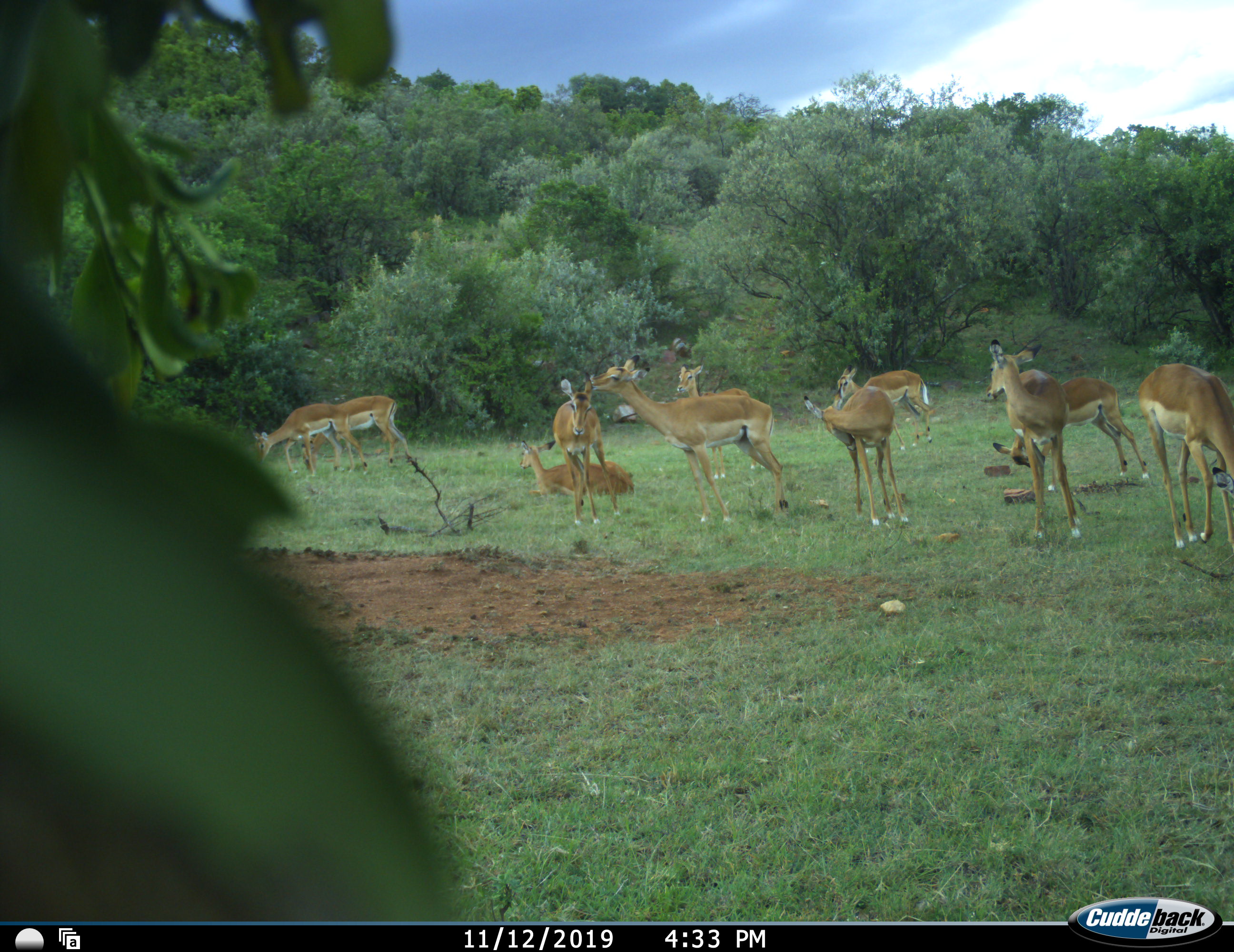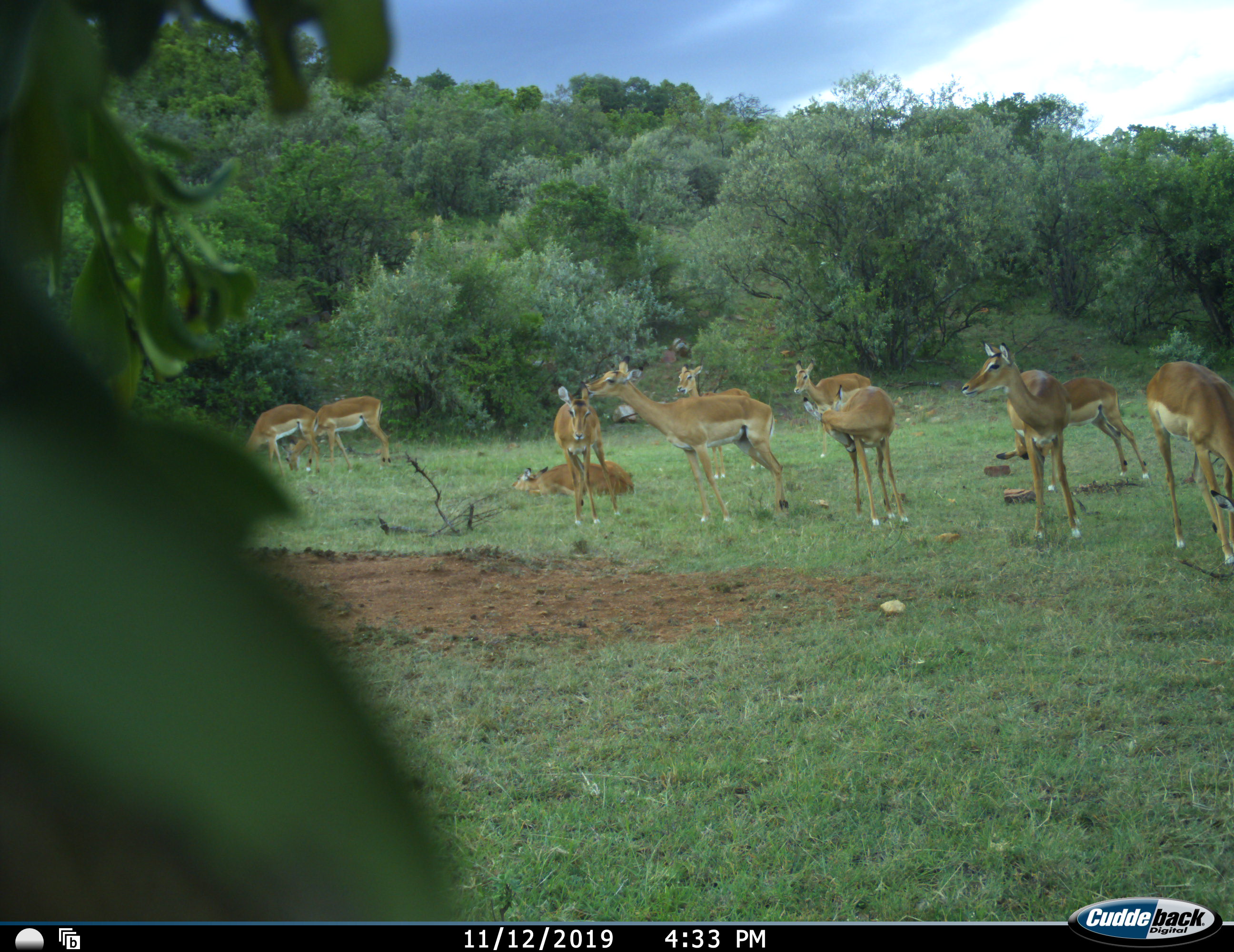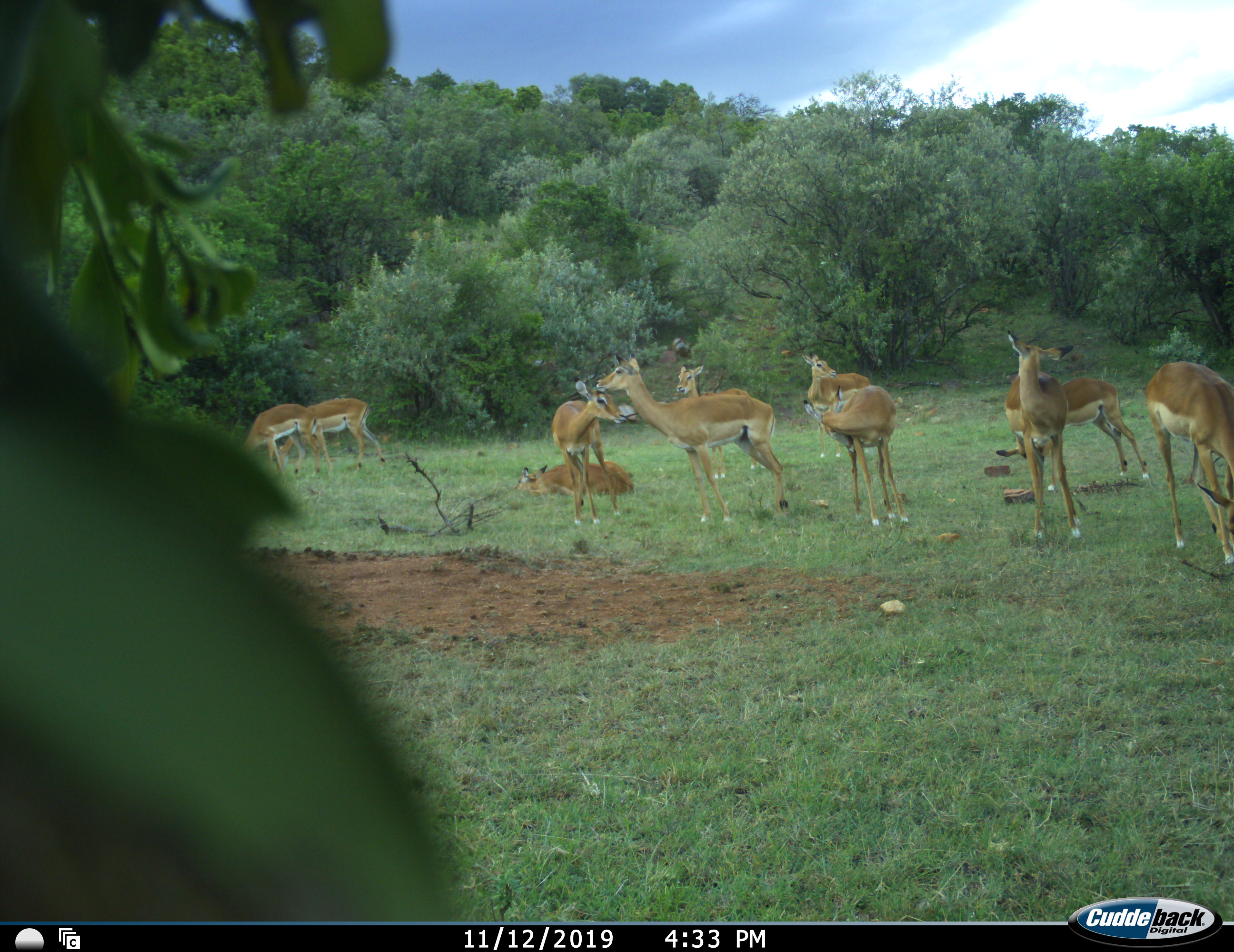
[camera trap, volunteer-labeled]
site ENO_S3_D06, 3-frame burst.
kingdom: Animalia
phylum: Chordata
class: Mammalia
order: Artiodactyla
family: Bovidae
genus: Aepyceros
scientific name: Aepyceros melampus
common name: impala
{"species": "impala (Aepyceros melampus)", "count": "11-50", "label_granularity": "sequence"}